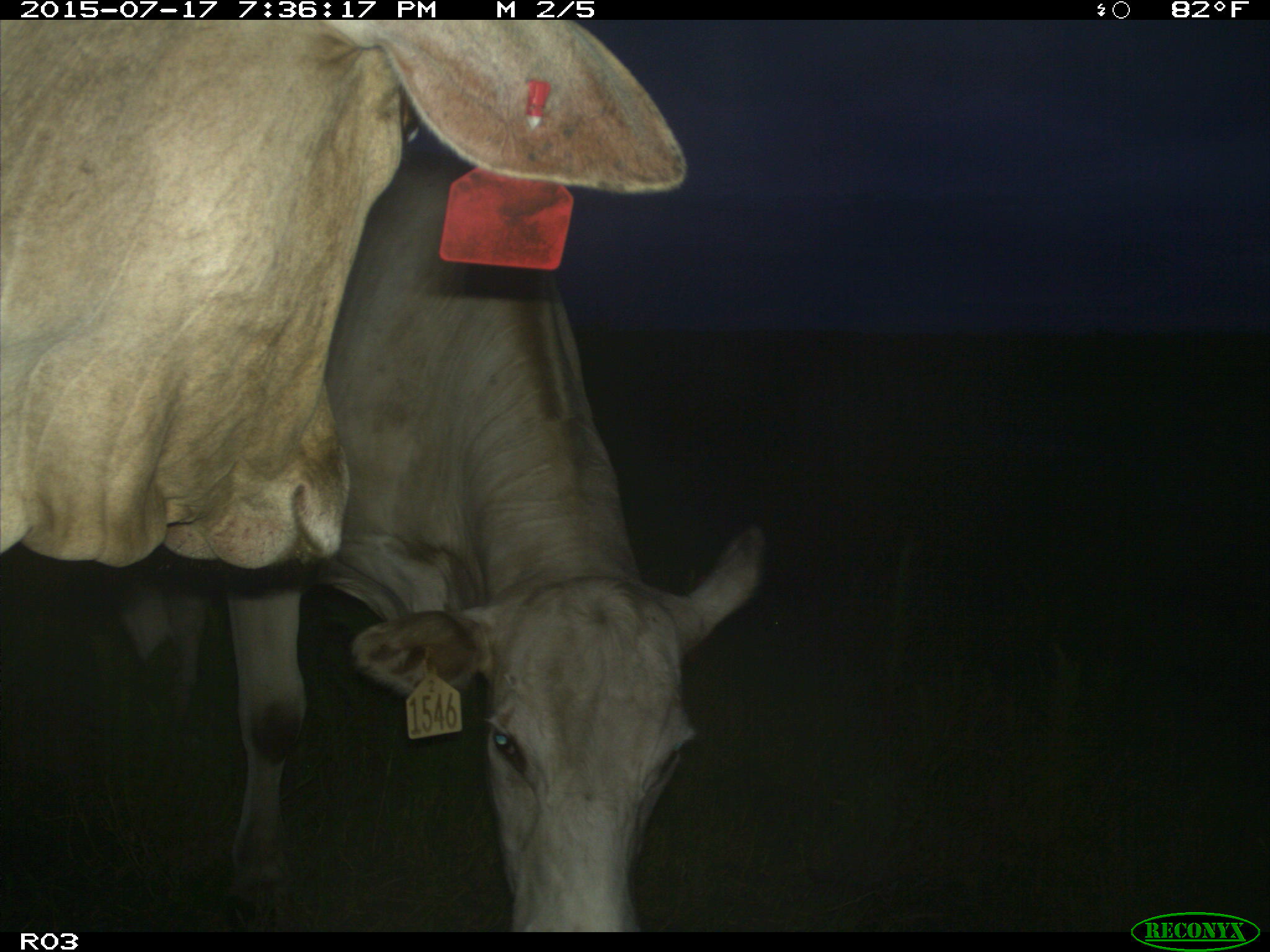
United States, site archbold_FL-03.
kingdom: Animalia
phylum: Chordata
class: Mammalia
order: Artiodactyla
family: Bovidae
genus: Bos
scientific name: Bos taurus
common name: domestic cow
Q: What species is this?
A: Bos taurus (domestic cow).